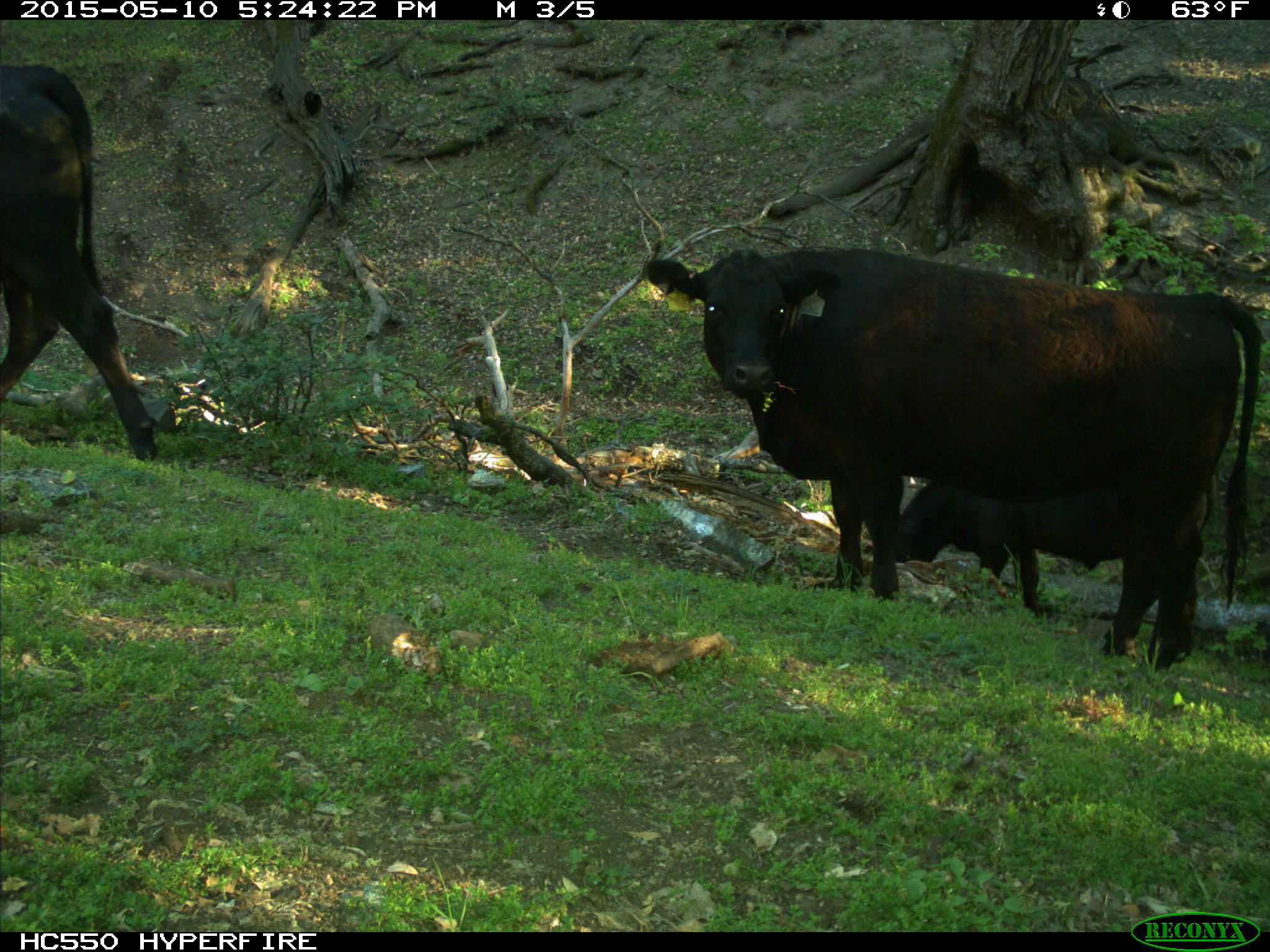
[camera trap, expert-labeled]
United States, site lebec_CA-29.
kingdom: Animalia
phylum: Chordata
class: Mammalia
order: Artiodactyla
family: Bovidae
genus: Bos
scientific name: Bos taurus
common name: domestic cow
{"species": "Bos taurus (domestic cow)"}